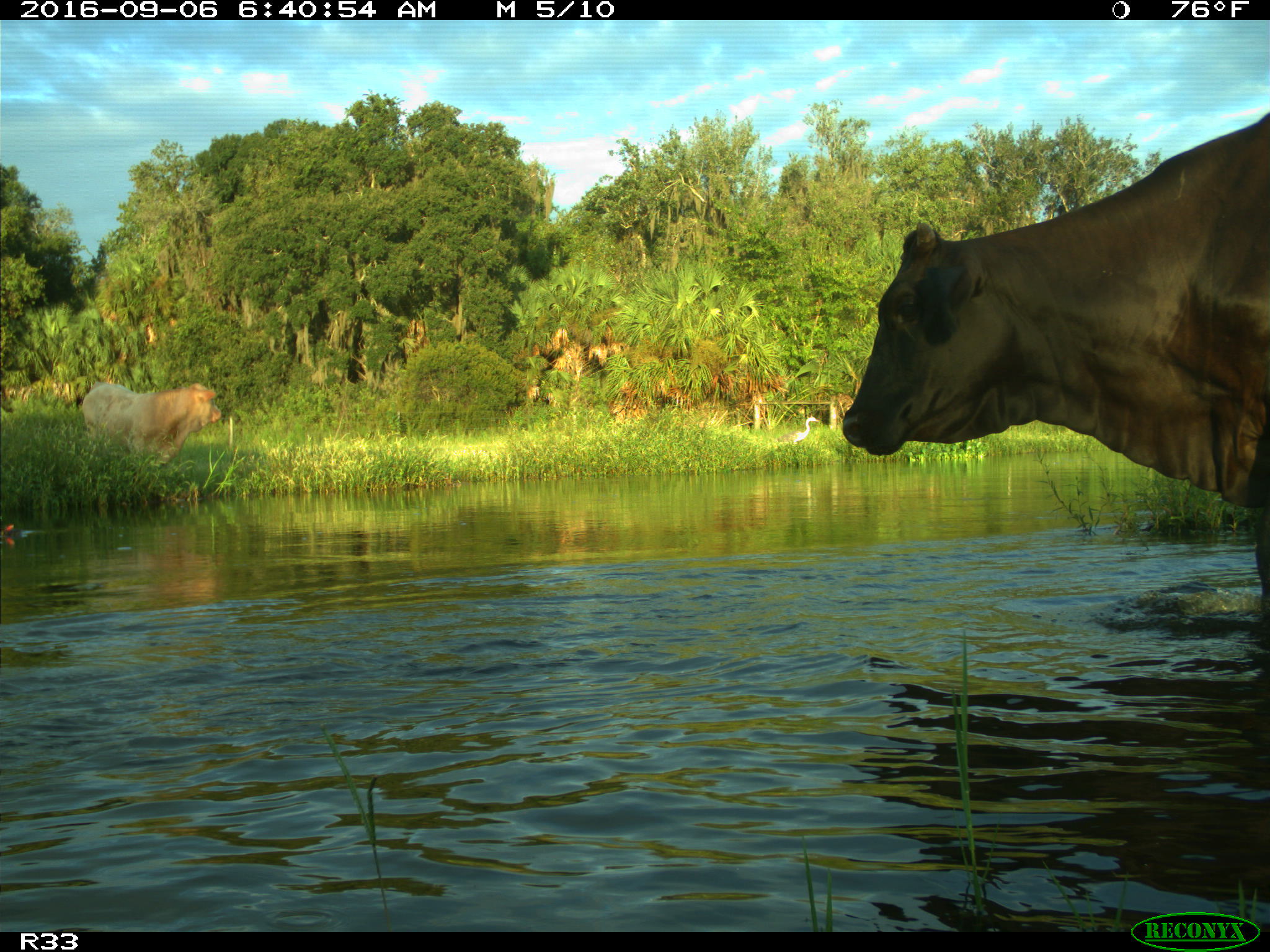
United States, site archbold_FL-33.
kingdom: Animalia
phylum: Chordata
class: Mammalia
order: Artiodactyla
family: Bovidae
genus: Bos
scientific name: Bos taurus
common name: domestic cow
Bos taurus (domestic cow).